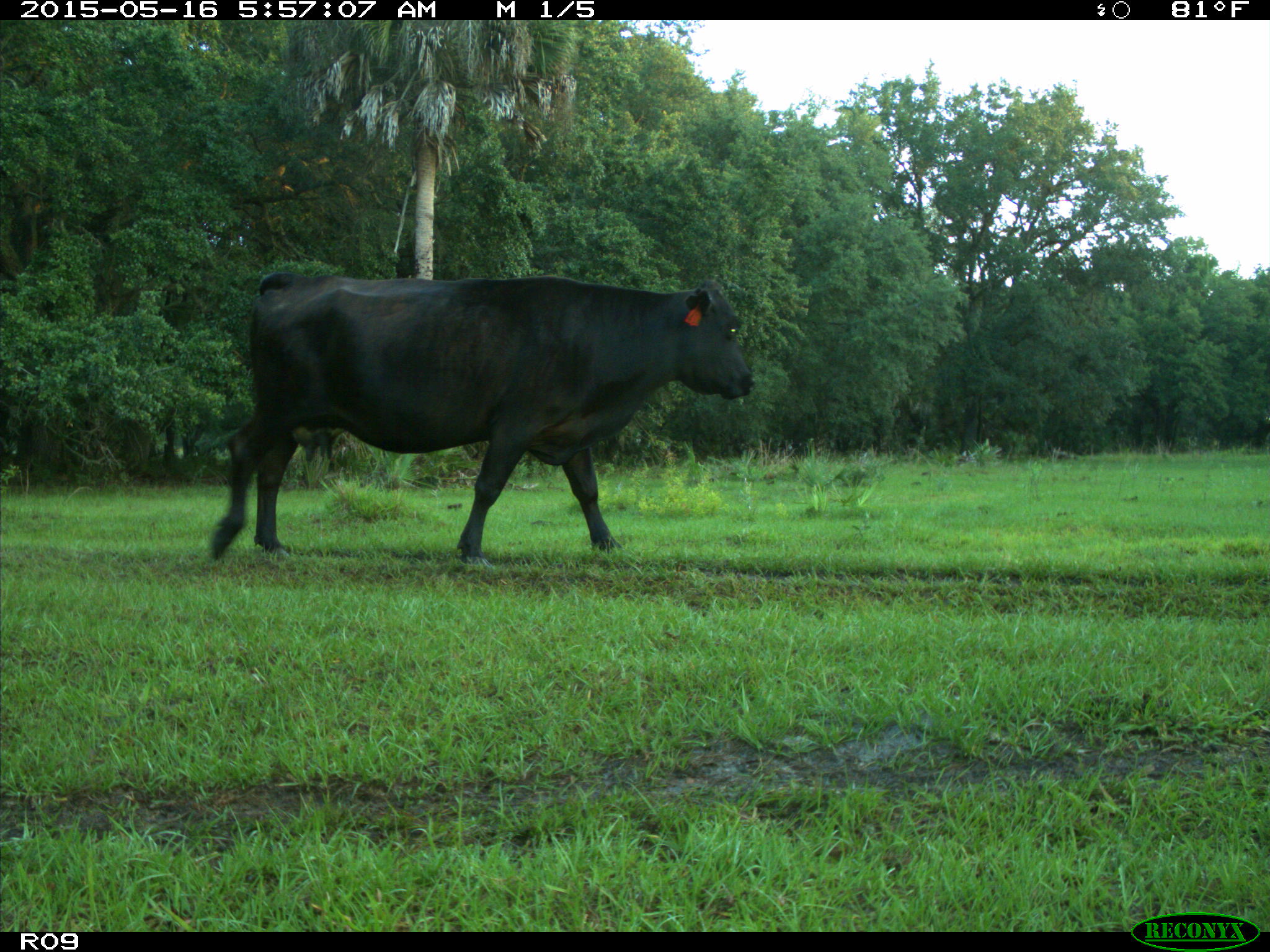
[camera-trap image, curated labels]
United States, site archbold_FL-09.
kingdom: Animalia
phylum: Chordata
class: Mammalia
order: Artiodactyla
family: Bovidae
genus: Bos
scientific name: Bos taurus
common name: domestic cow